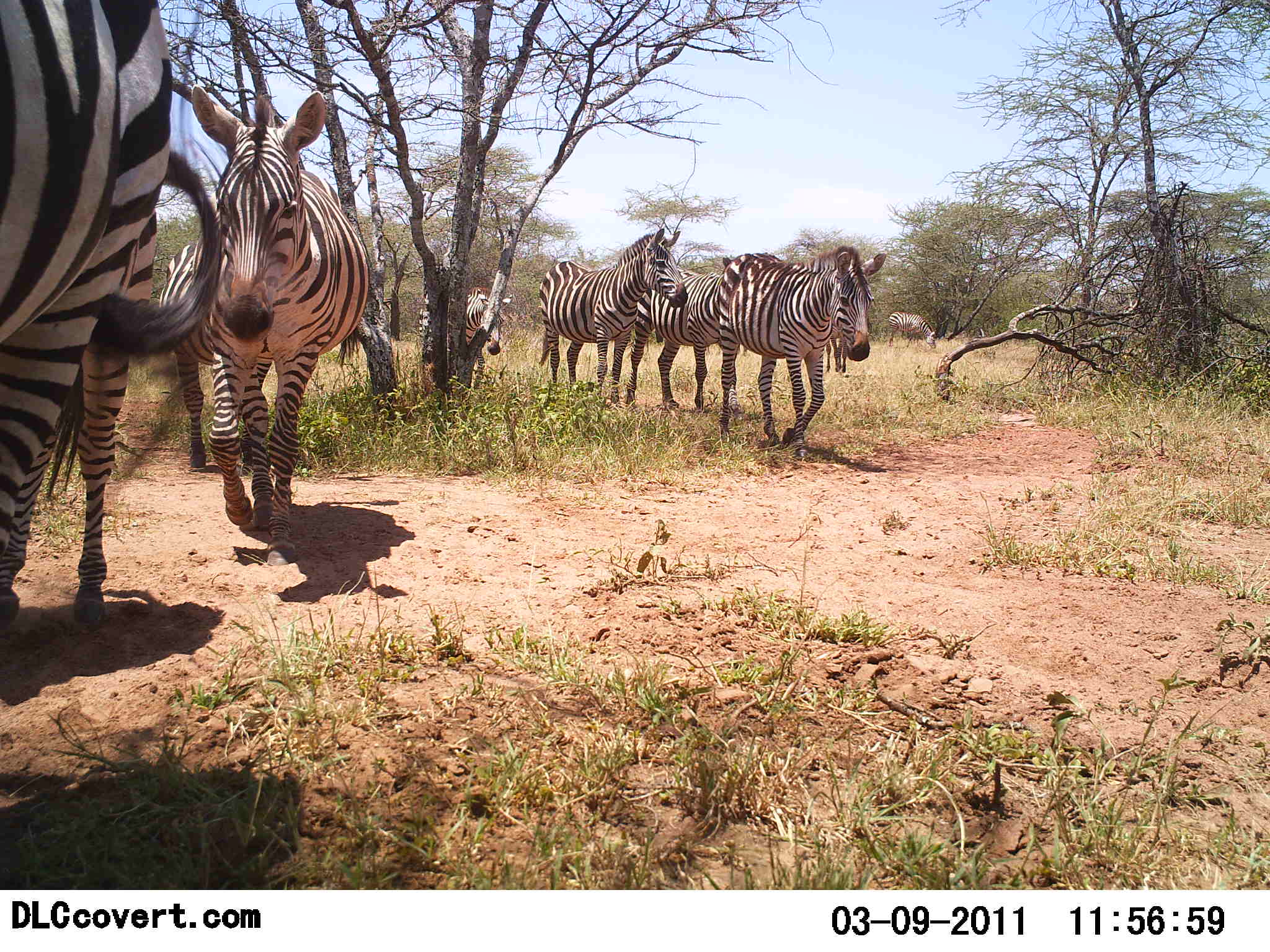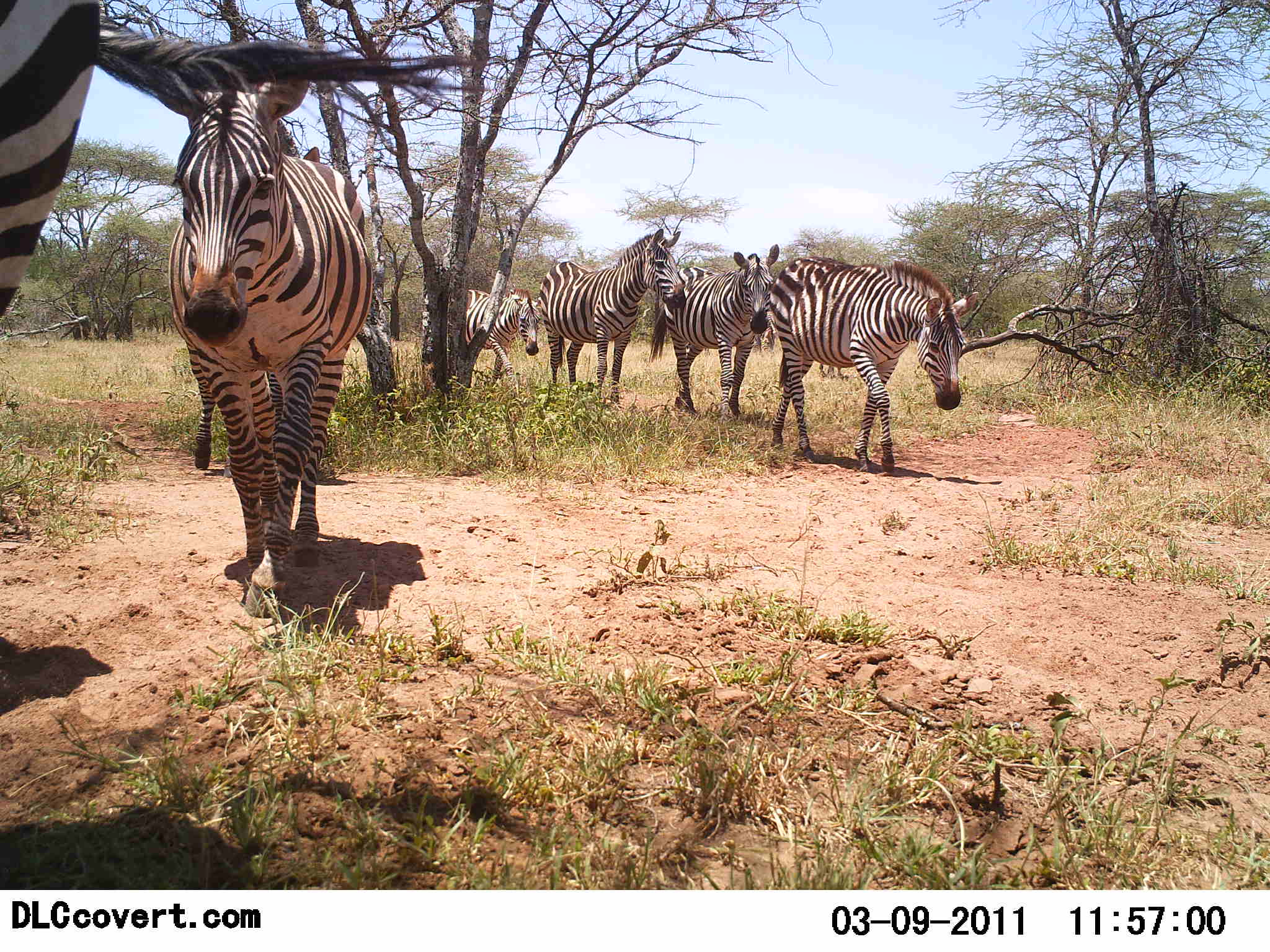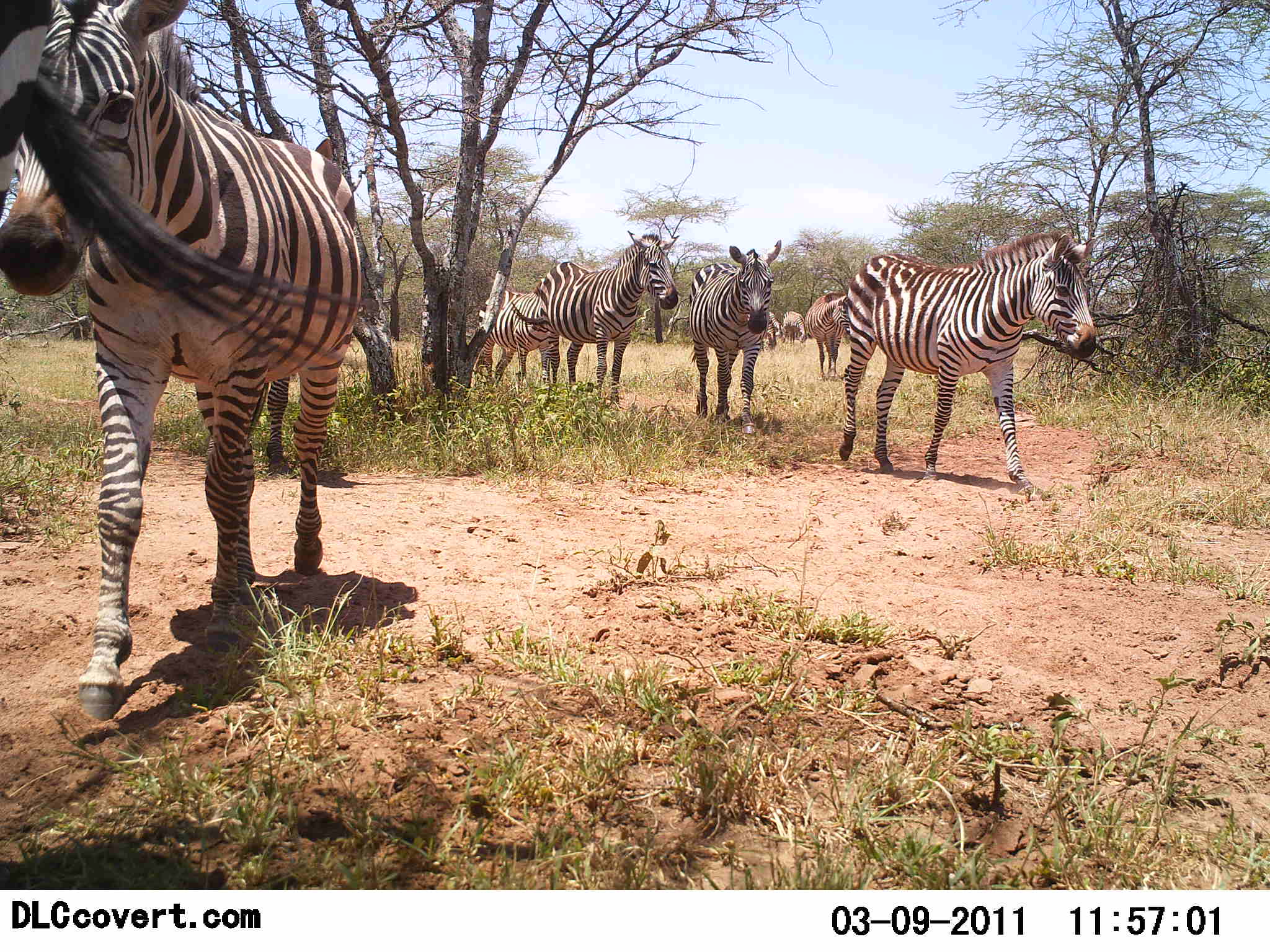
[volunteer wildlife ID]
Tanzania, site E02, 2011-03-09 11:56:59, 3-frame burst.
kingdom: Animalia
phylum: Chordata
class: Mammalia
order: Perissodactyla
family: Equidae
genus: Equus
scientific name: Equus quagga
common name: plains zebra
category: zebra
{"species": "zebra (plains zebra) (Equus quagga)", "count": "6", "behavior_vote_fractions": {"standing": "18%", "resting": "0%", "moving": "100%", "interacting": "0%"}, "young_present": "0%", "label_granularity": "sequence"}